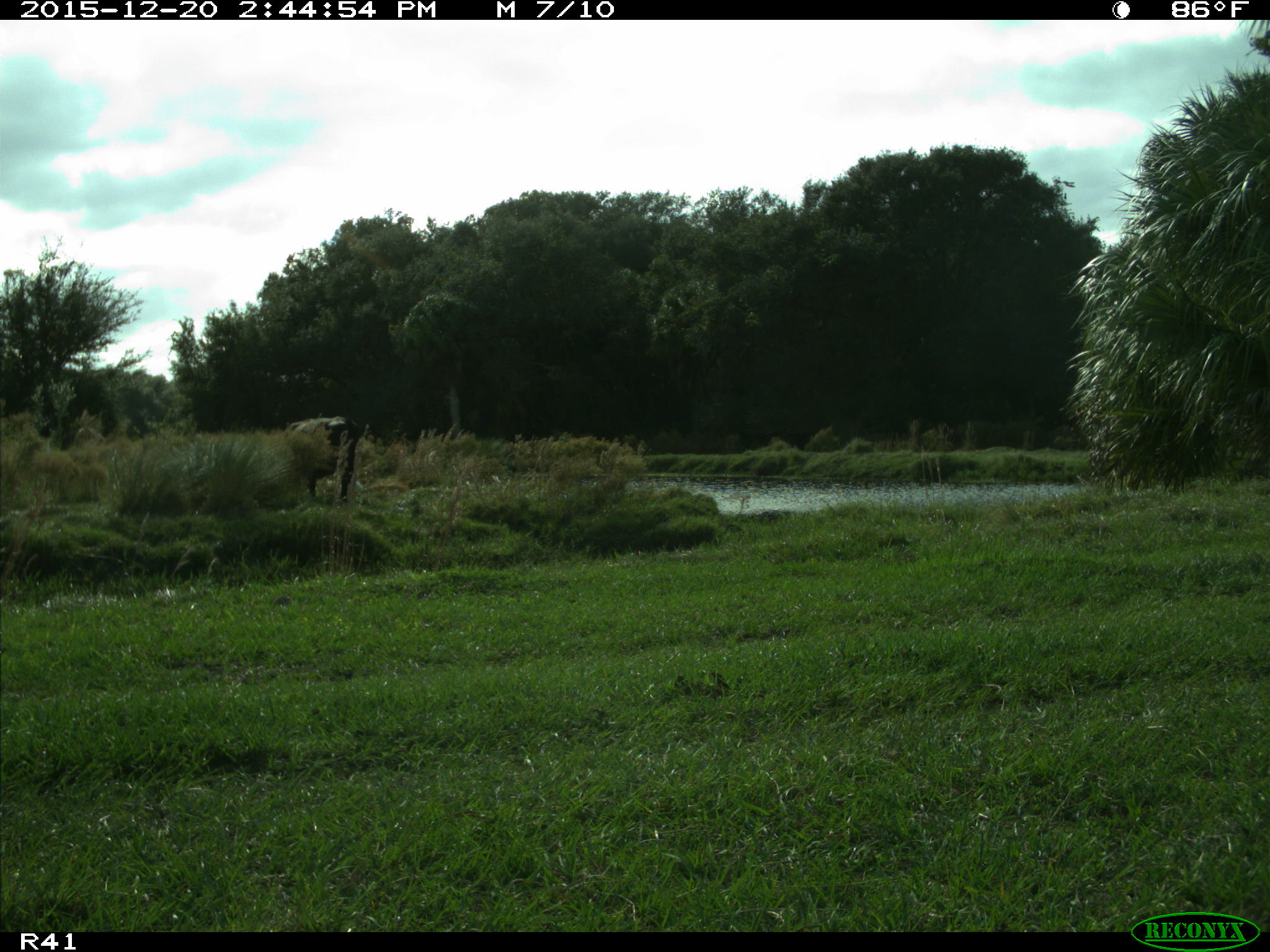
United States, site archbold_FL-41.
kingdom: Animalia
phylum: Chordata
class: Mammalia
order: Artiodactyla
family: Bovidae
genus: Bos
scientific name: Bos taurus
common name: domestic cow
Bos taurus (domestic cow).